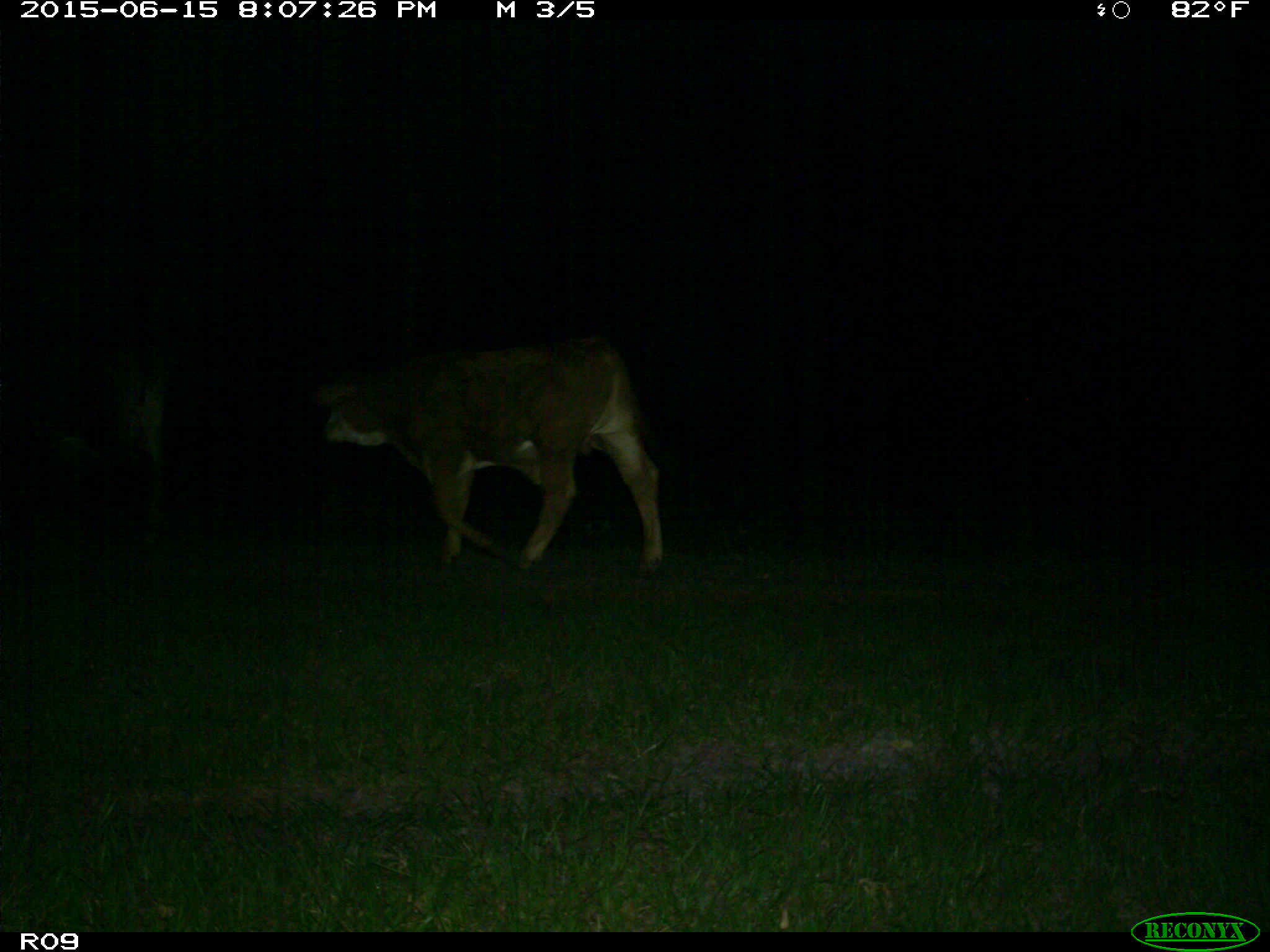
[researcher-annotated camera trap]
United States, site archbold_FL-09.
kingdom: Animalia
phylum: Chordata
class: Mammalia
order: Artiodactyla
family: Bovidae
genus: Bos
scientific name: Bos taurus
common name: domestic cow